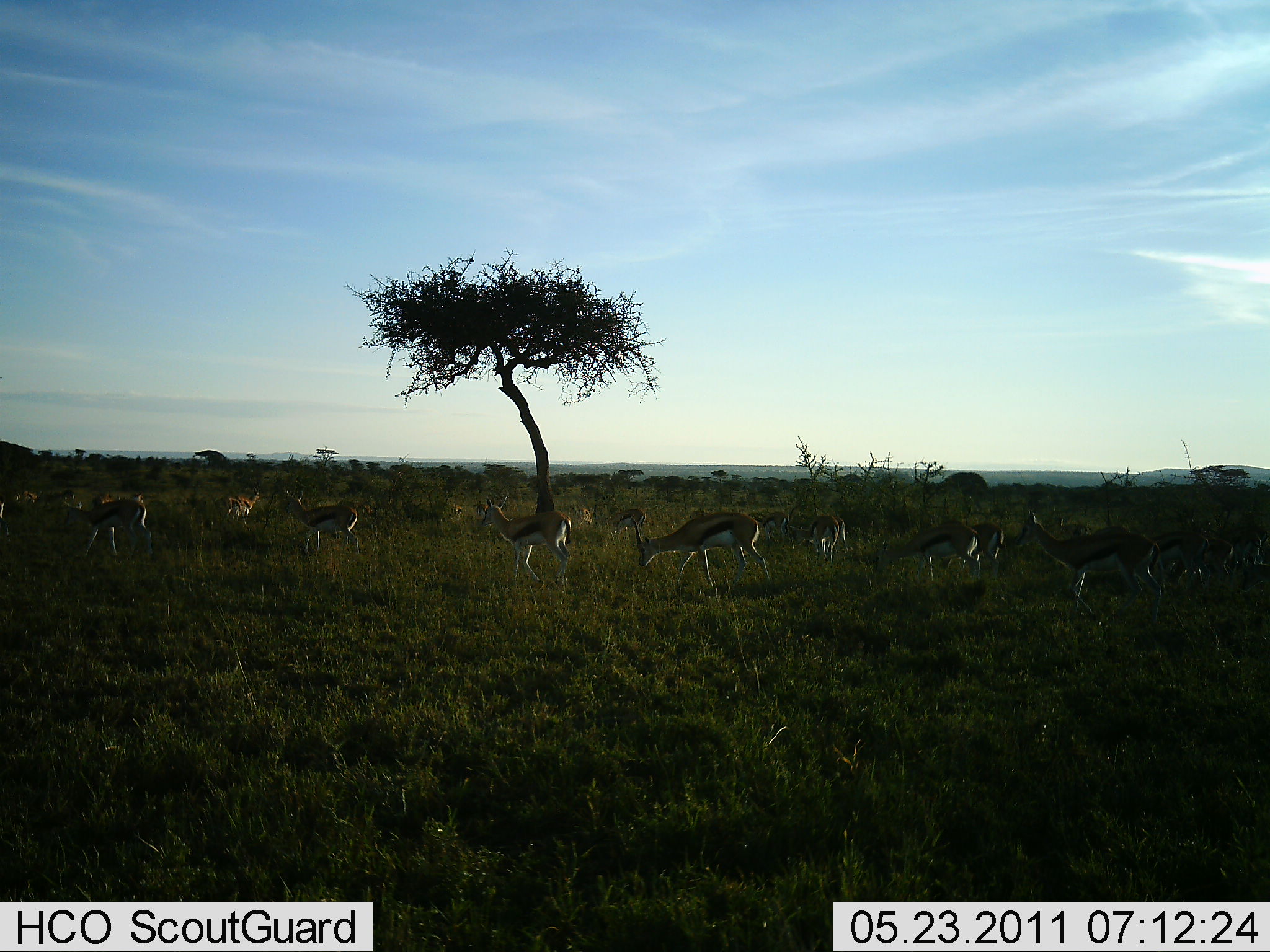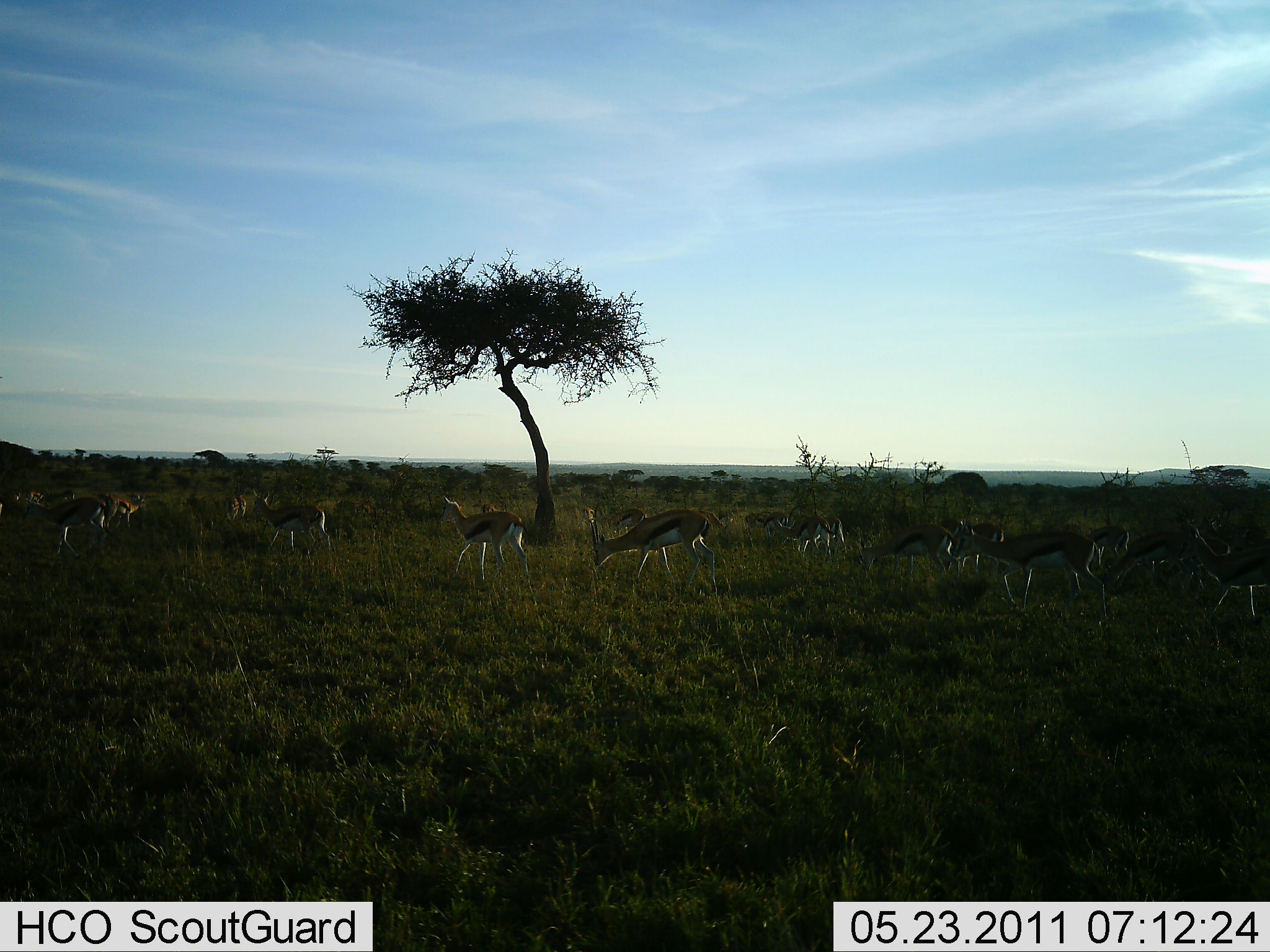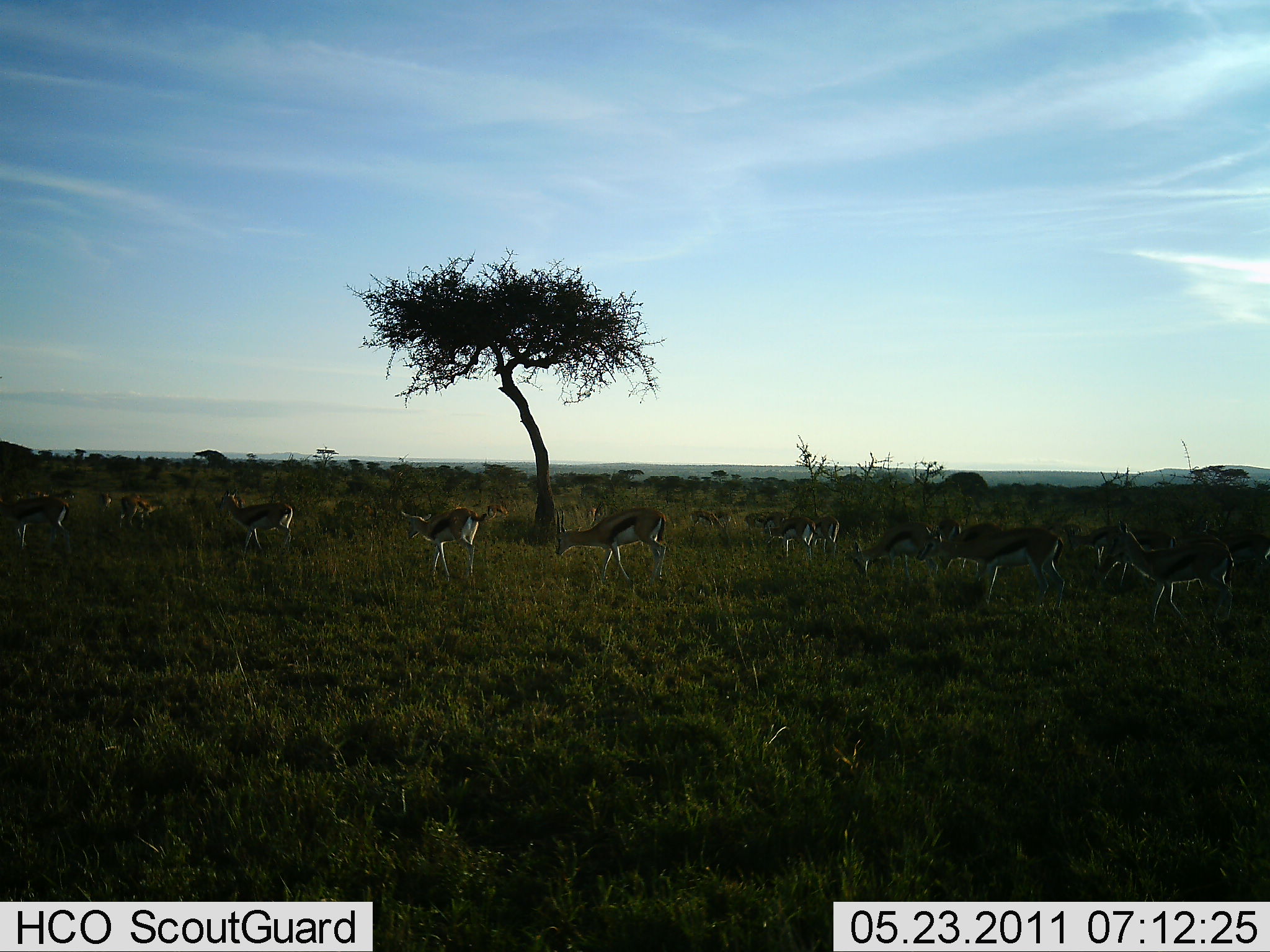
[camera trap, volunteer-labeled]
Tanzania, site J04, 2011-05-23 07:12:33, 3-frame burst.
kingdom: Animalia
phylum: Chordata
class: Mammalia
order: Artiodactyla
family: Bovidae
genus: Eudorcas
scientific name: Eudorcas thomsonii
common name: thomson's gazelle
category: gazellethomsons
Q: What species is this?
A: Gazellethomsons (thomson's gazelle) (Eudorcas thomsonii).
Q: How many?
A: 11-50.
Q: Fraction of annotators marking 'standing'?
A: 40%.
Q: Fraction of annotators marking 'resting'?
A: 0%.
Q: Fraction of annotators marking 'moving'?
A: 70%.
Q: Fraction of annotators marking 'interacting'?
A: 0%.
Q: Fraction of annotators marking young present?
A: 0%.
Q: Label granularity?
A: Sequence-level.